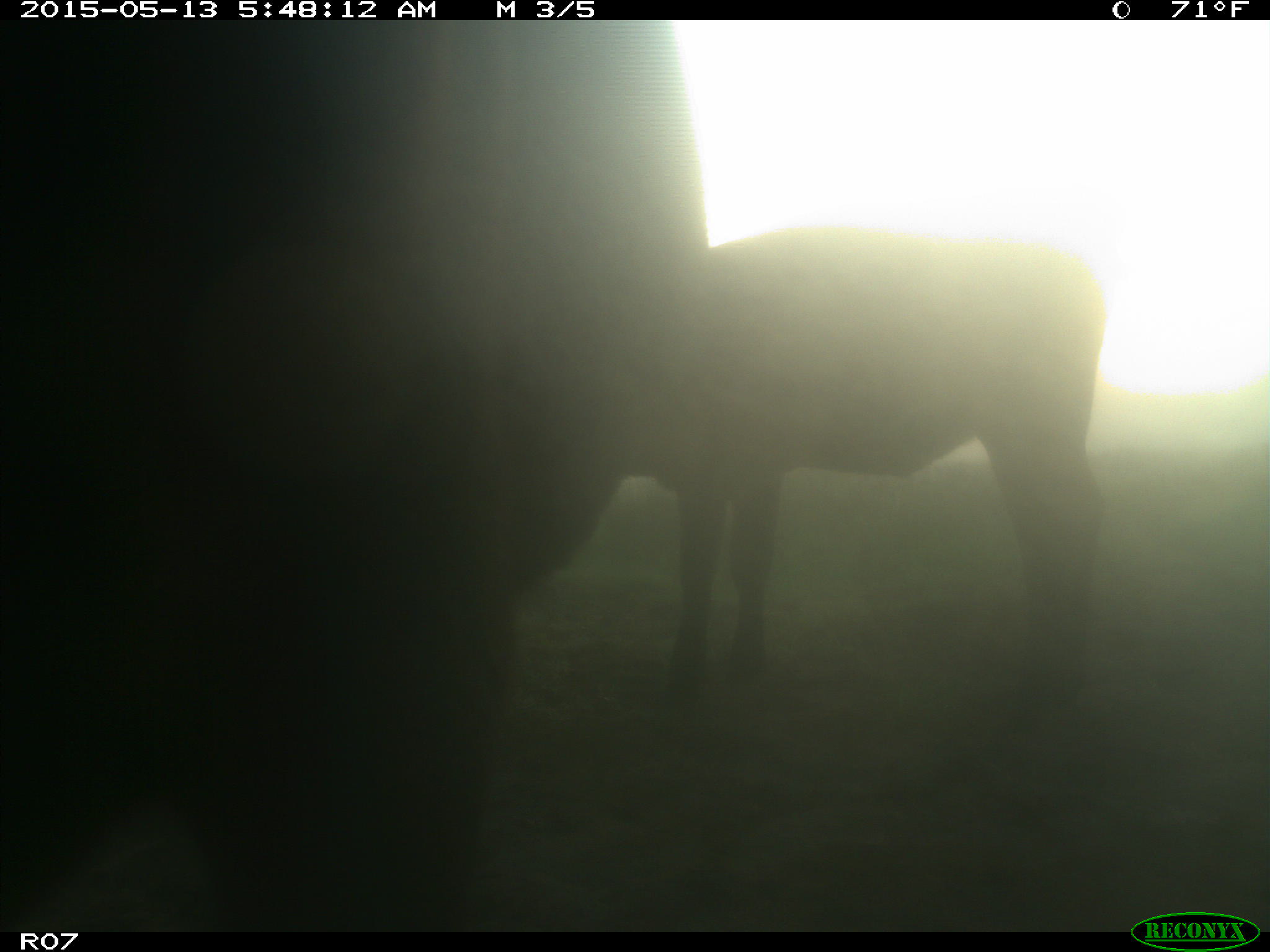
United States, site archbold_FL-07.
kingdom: Animalia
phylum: Chordata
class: Mammalia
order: Artiodactyla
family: Bovidae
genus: Bos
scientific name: Bos taurus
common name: domestic cow